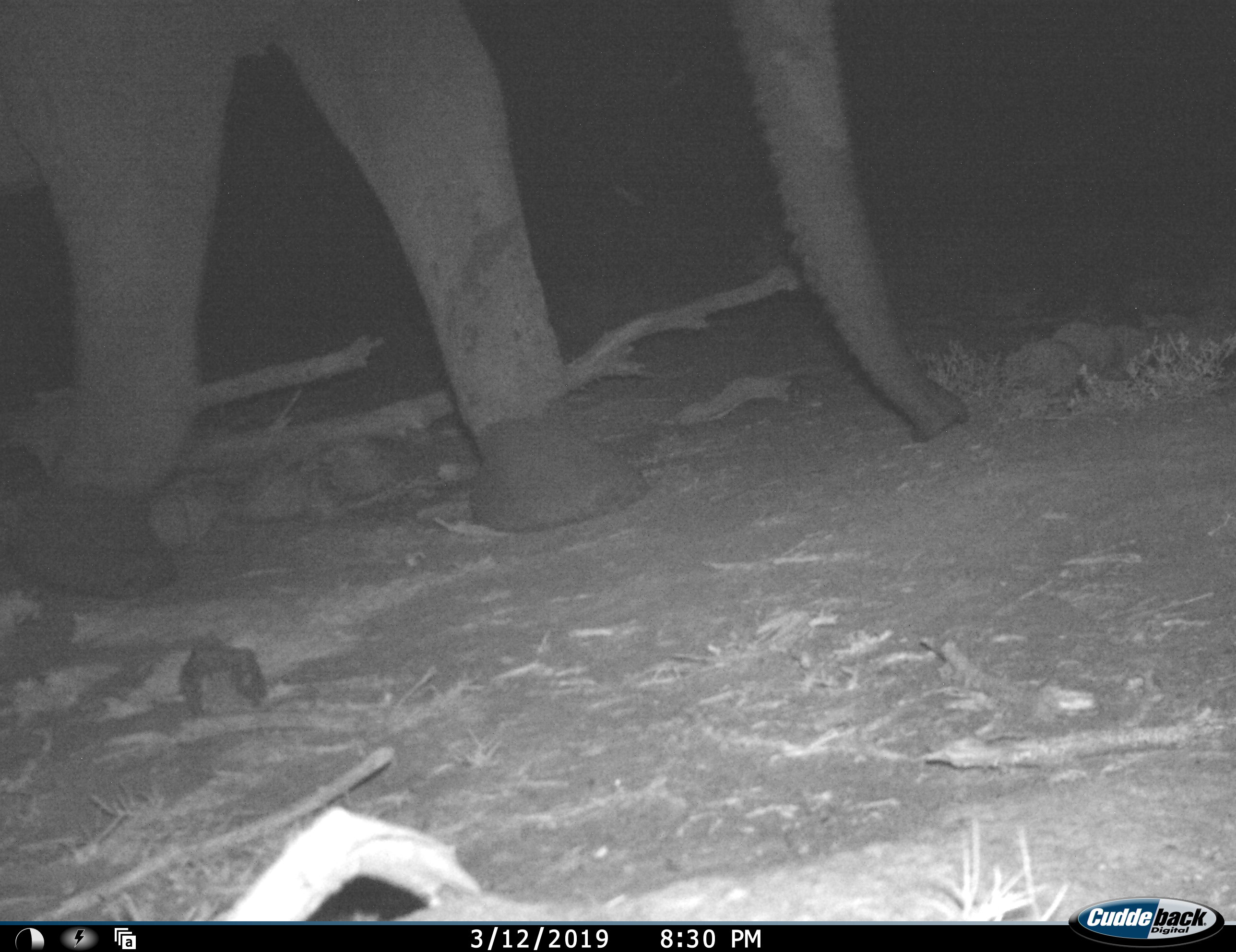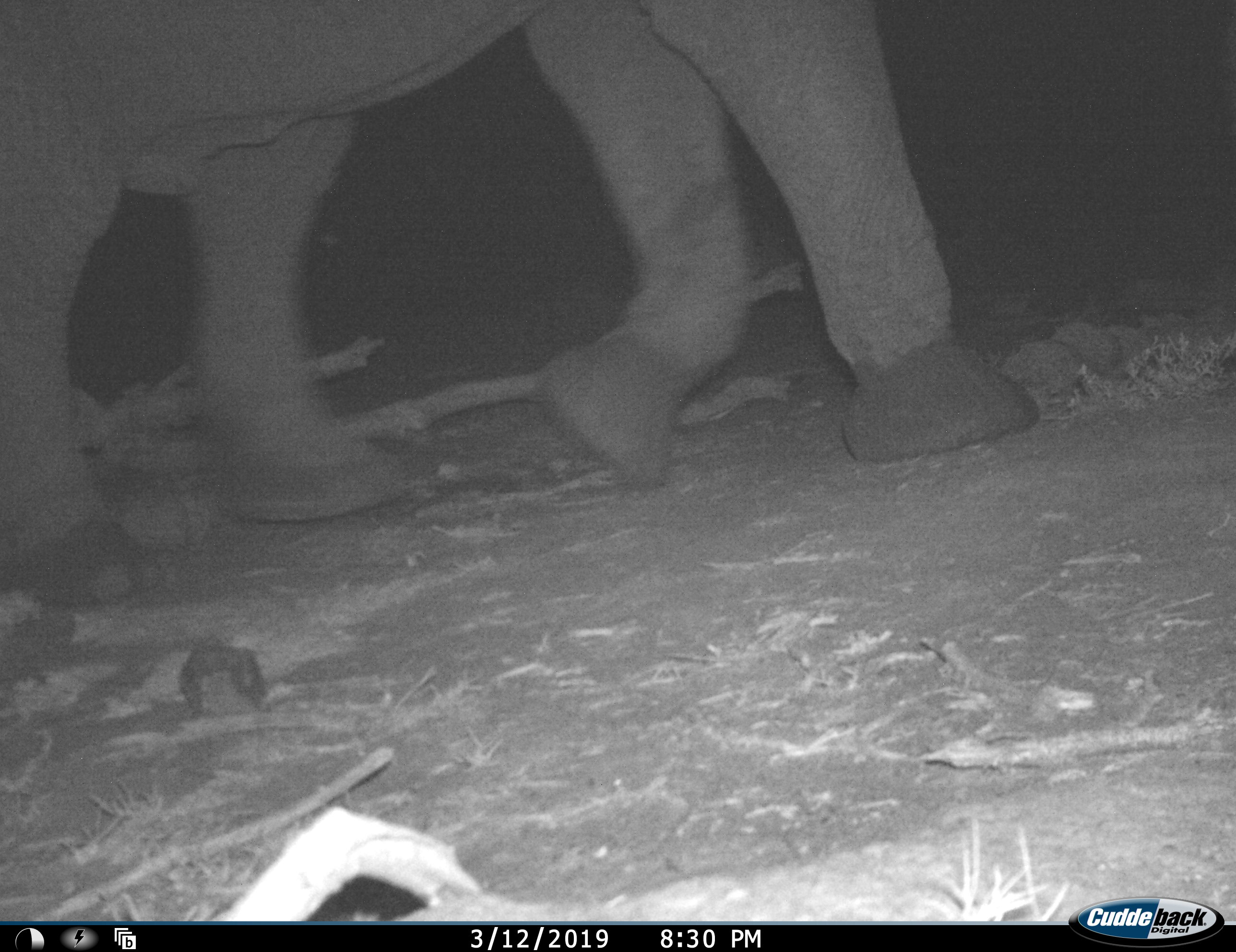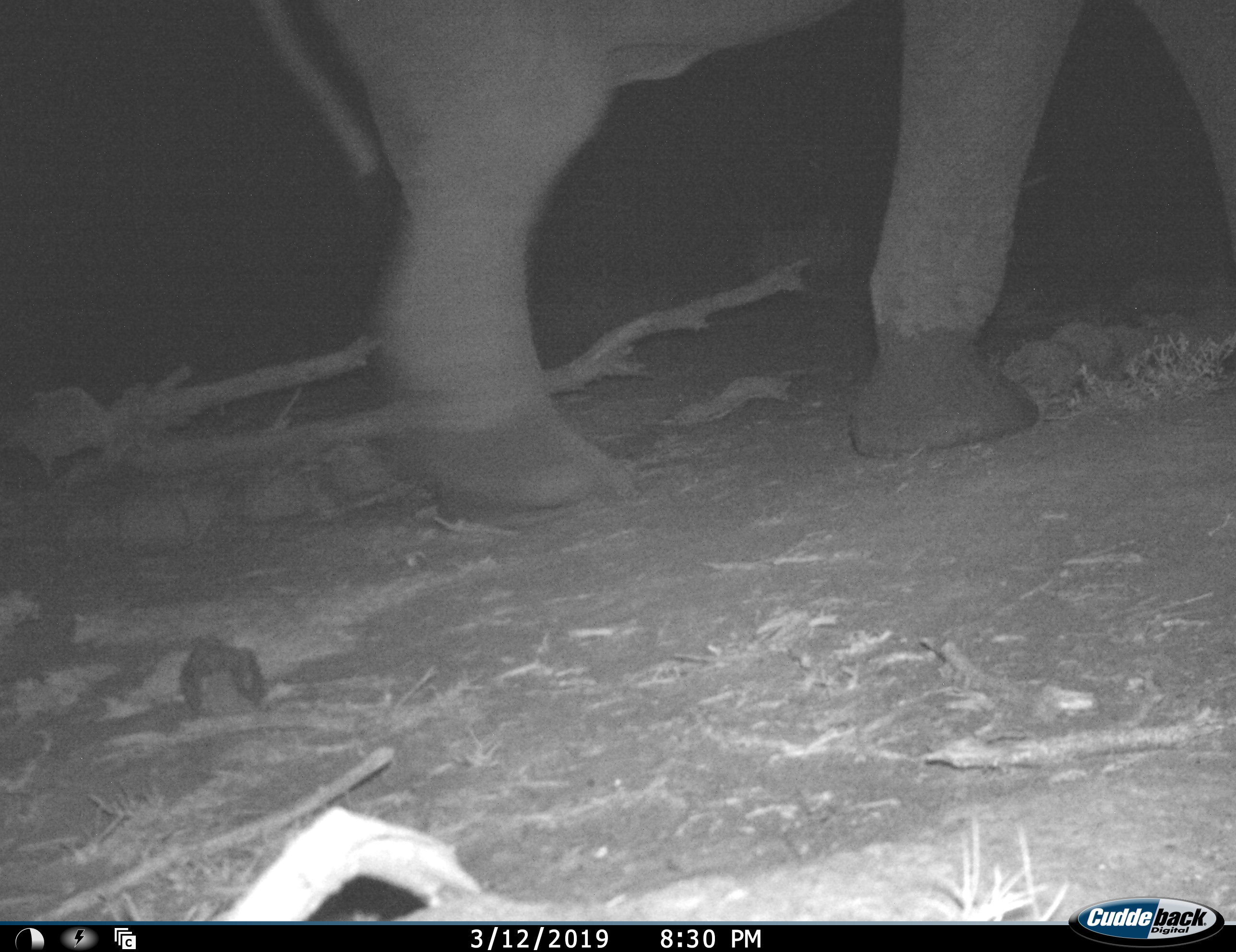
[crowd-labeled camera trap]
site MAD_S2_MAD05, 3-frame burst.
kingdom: Animalia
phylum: Chordata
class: Mammalia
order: Proboscidea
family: Elephantidae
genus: Loxodonta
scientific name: Loxodonta africana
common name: african bush elephant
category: elephant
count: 1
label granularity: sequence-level